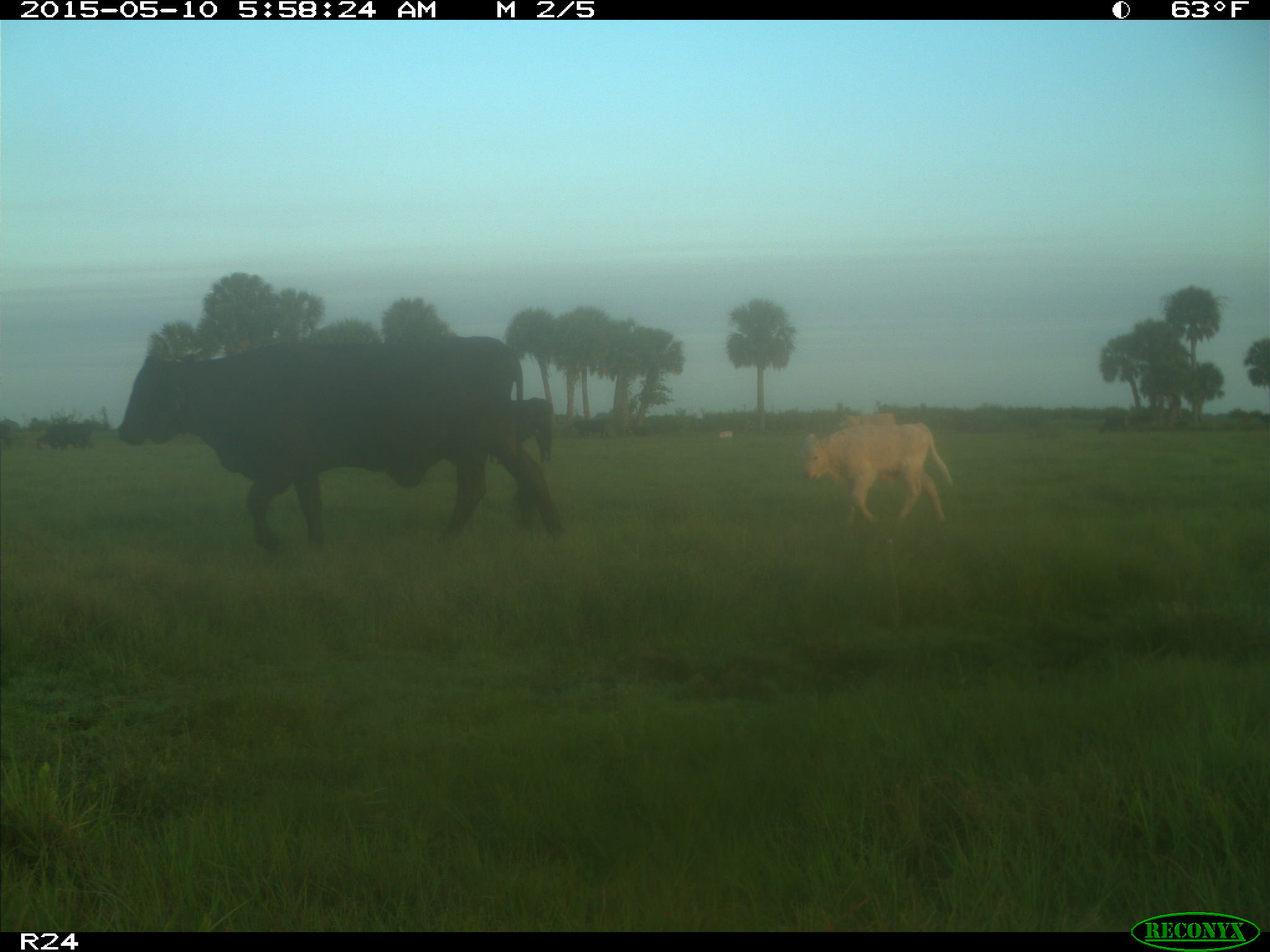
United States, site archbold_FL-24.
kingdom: Animalia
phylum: Chordata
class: Mammalia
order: Artiodactyla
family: Bovidae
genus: Bos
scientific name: Bos taurus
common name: domestic cow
Bos taurus (domestic cow).